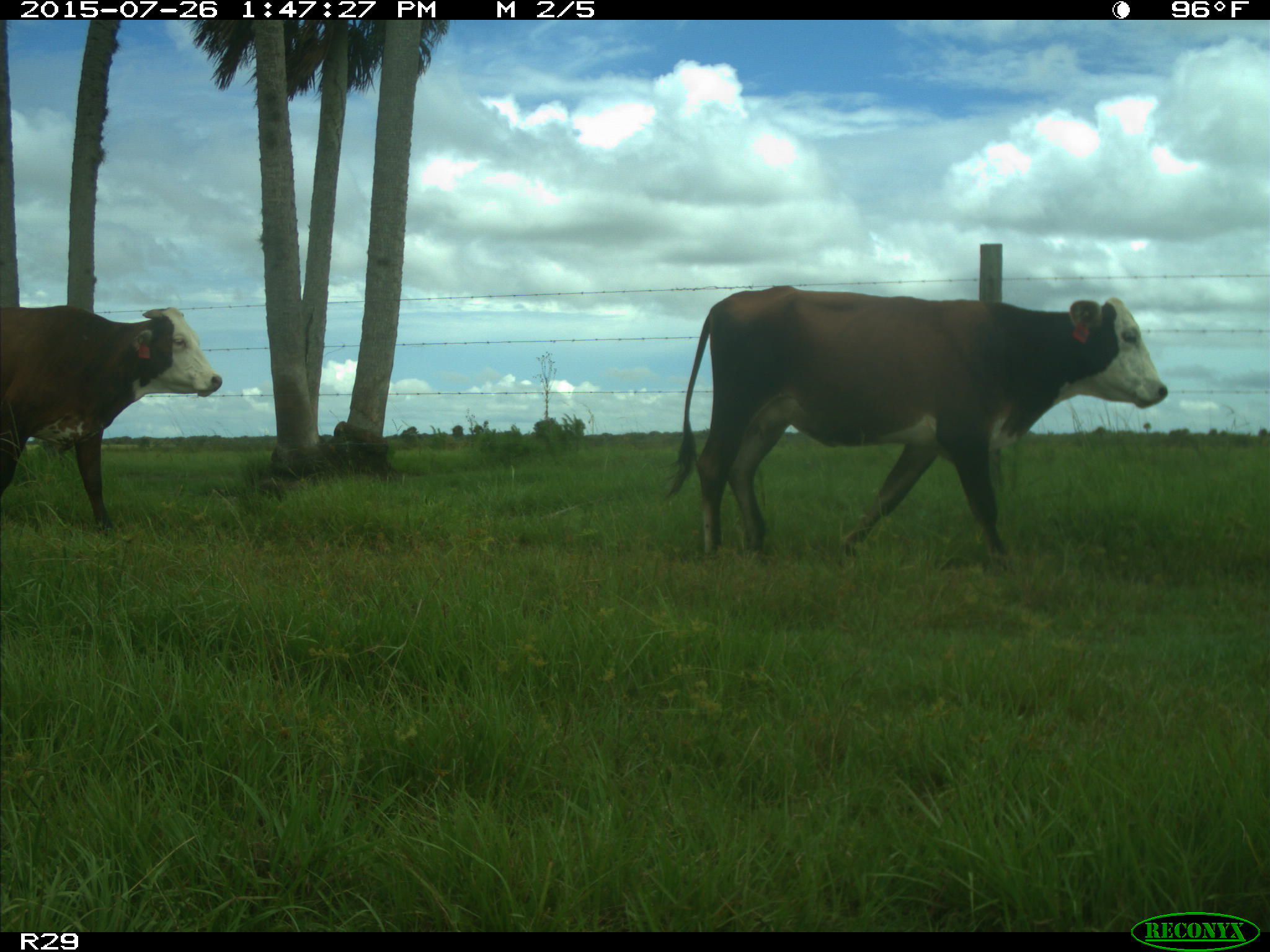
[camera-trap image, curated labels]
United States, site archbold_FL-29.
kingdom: Animalia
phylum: Chordata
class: Mammalia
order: Artiodactyla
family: Bovidae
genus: Bos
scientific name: Bos taurus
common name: domestic cow